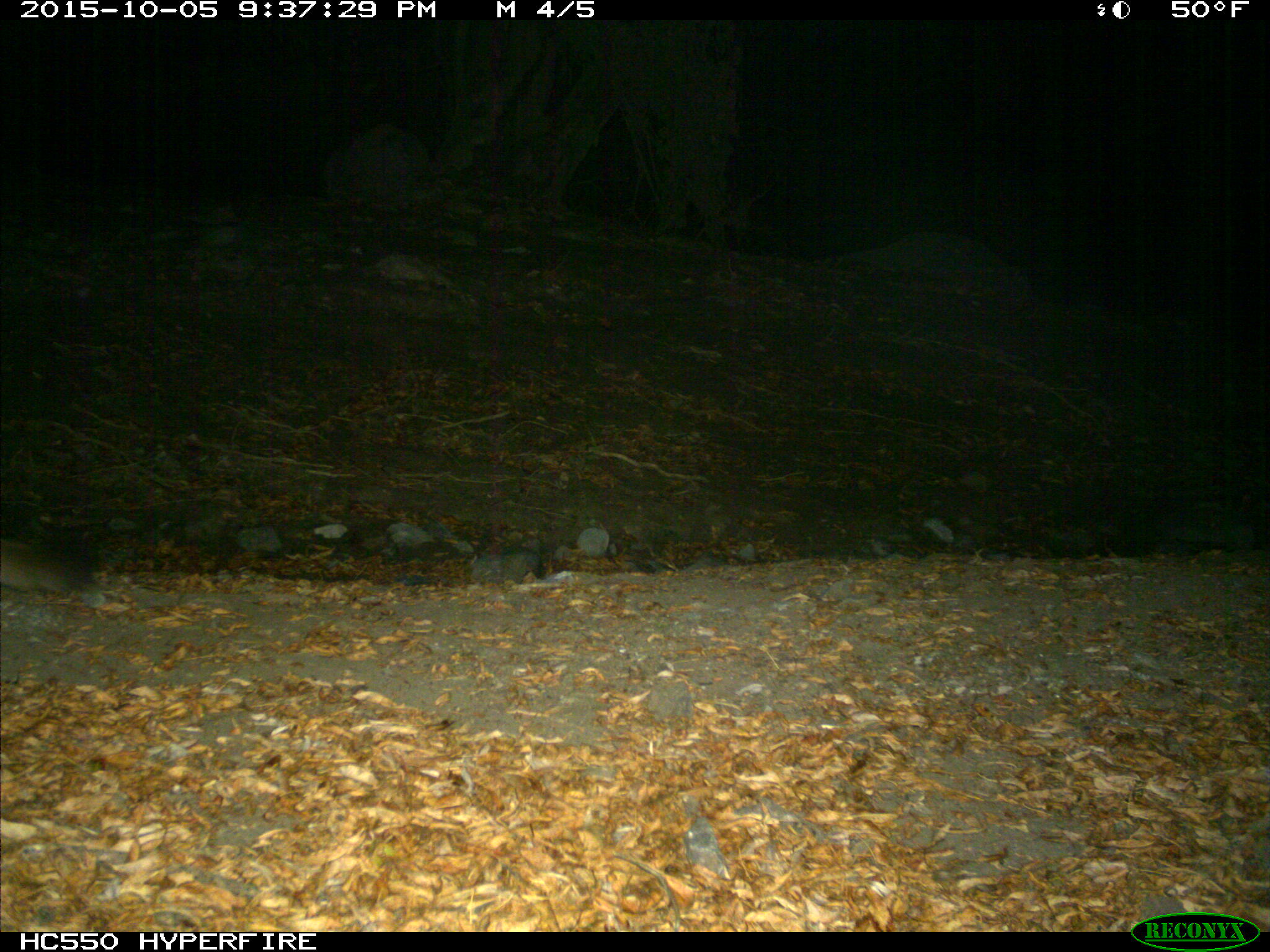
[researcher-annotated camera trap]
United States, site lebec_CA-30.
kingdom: Animalia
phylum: Chordata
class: Mammalia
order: Carnivora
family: Felidae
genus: Puma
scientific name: Puma concolor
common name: mountain lion